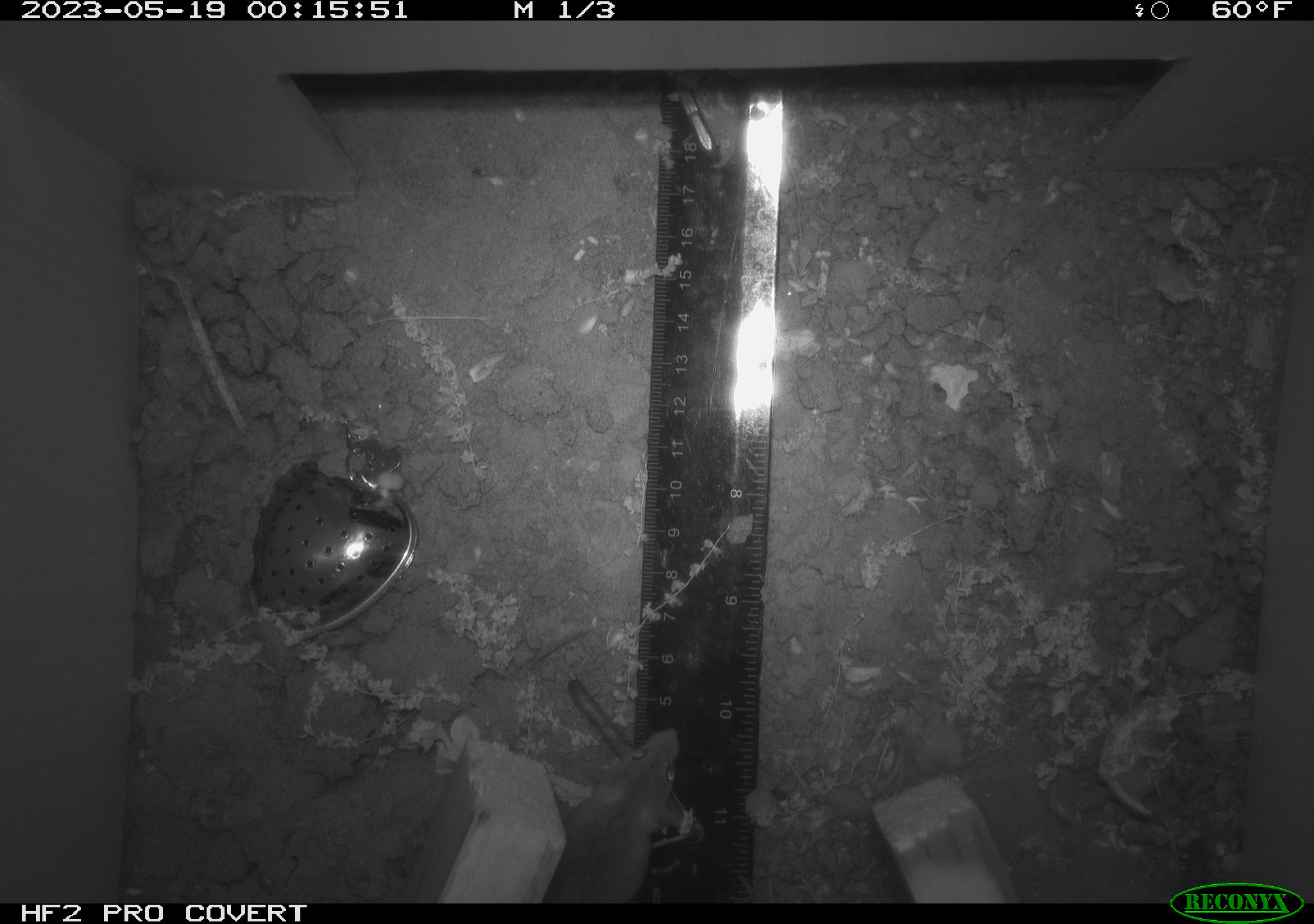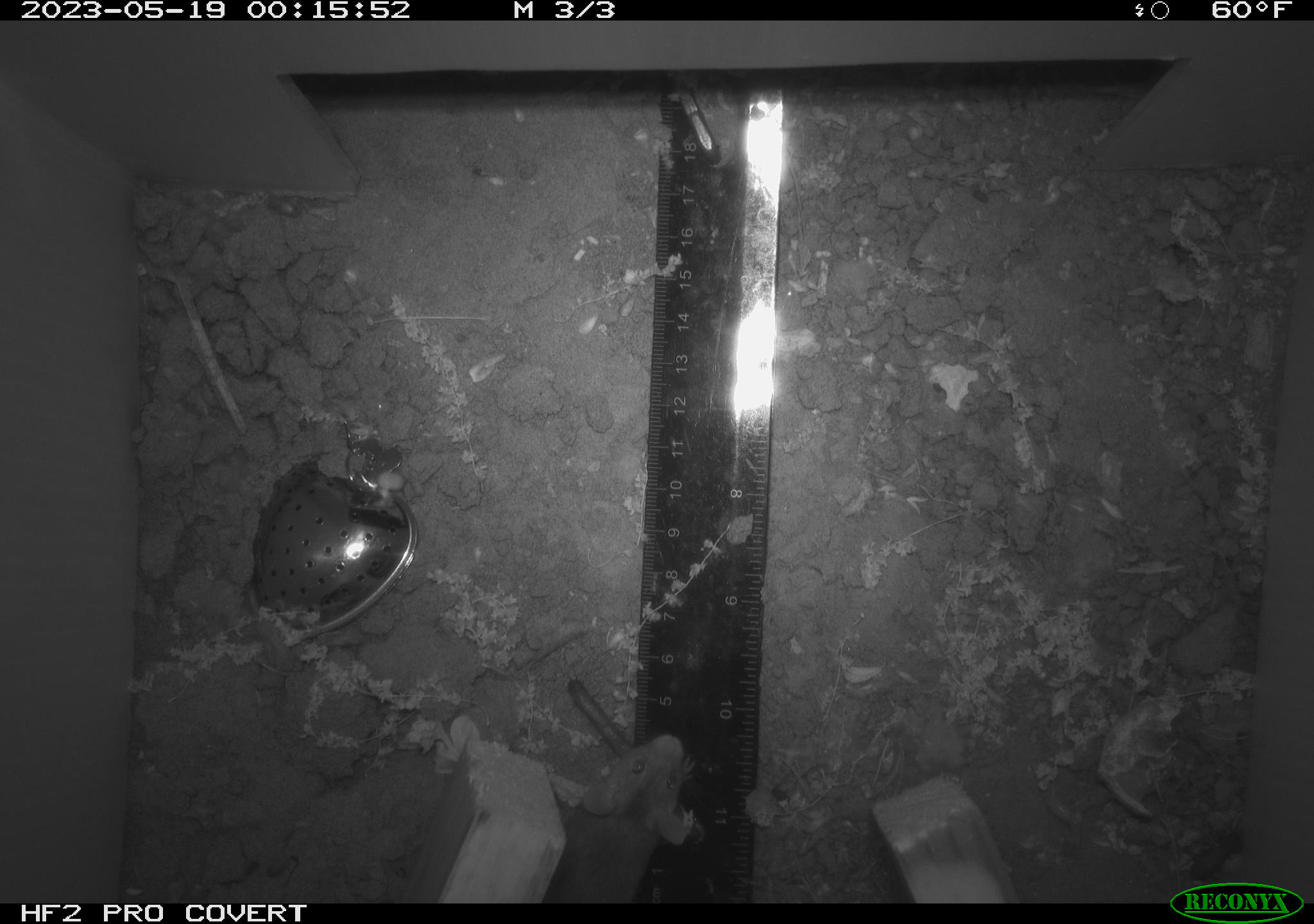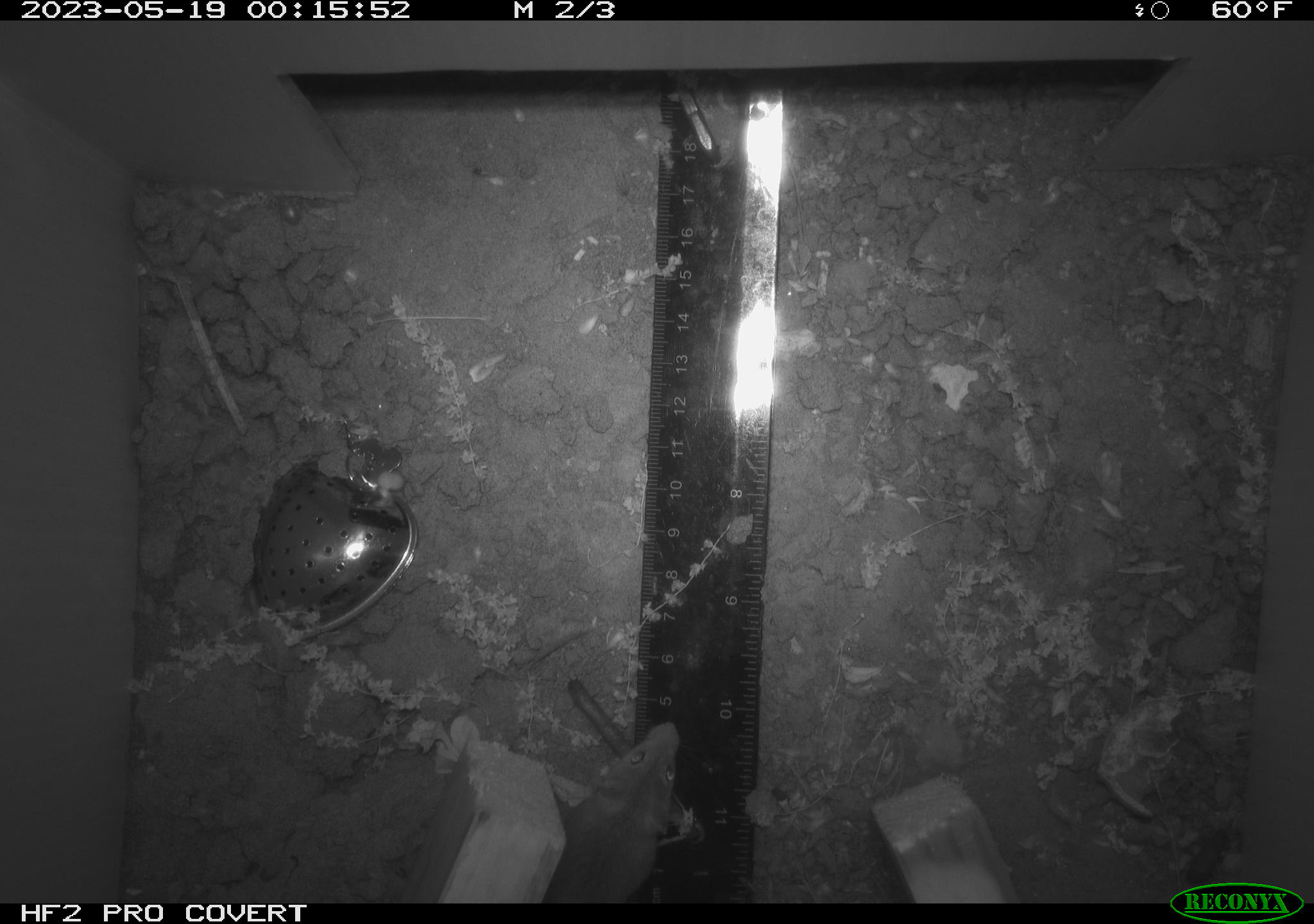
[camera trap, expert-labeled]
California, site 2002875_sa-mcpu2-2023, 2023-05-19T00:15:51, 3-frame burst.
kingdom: Animalia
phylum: Chordata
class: Mammalia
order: Rodentia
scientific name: Rodentia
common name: mouse species